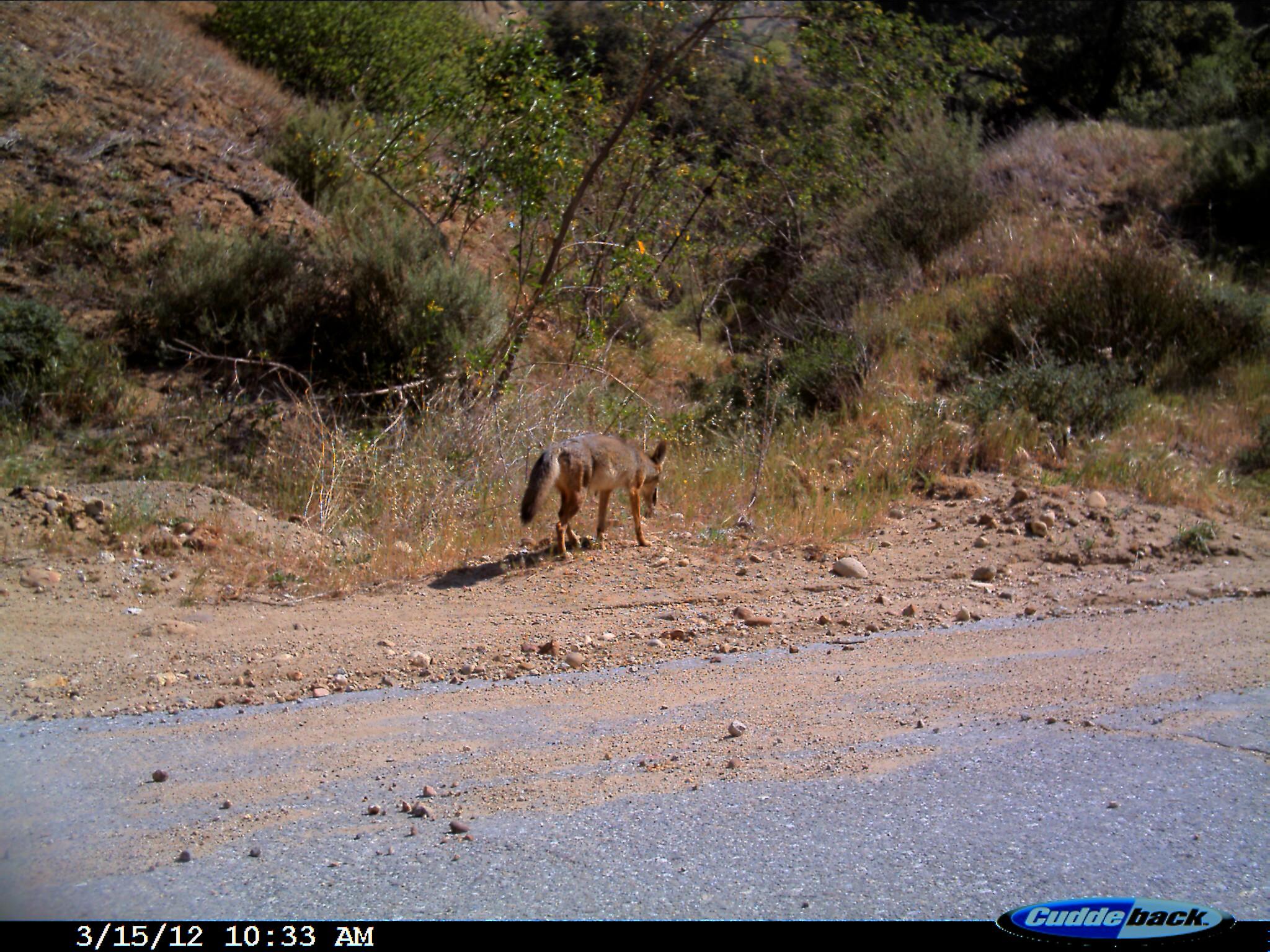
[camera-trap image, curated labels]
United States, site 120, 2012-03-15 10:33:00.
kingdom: Animalia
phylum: Chordata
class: Mammalia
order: Carnivora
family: Canidae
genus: Canis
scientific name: Canis latrans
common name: coyote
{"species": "coyote (Canis latrans)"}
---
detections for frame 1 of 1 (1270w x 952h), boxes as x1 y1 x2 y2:
coyote: 514 419 684 571